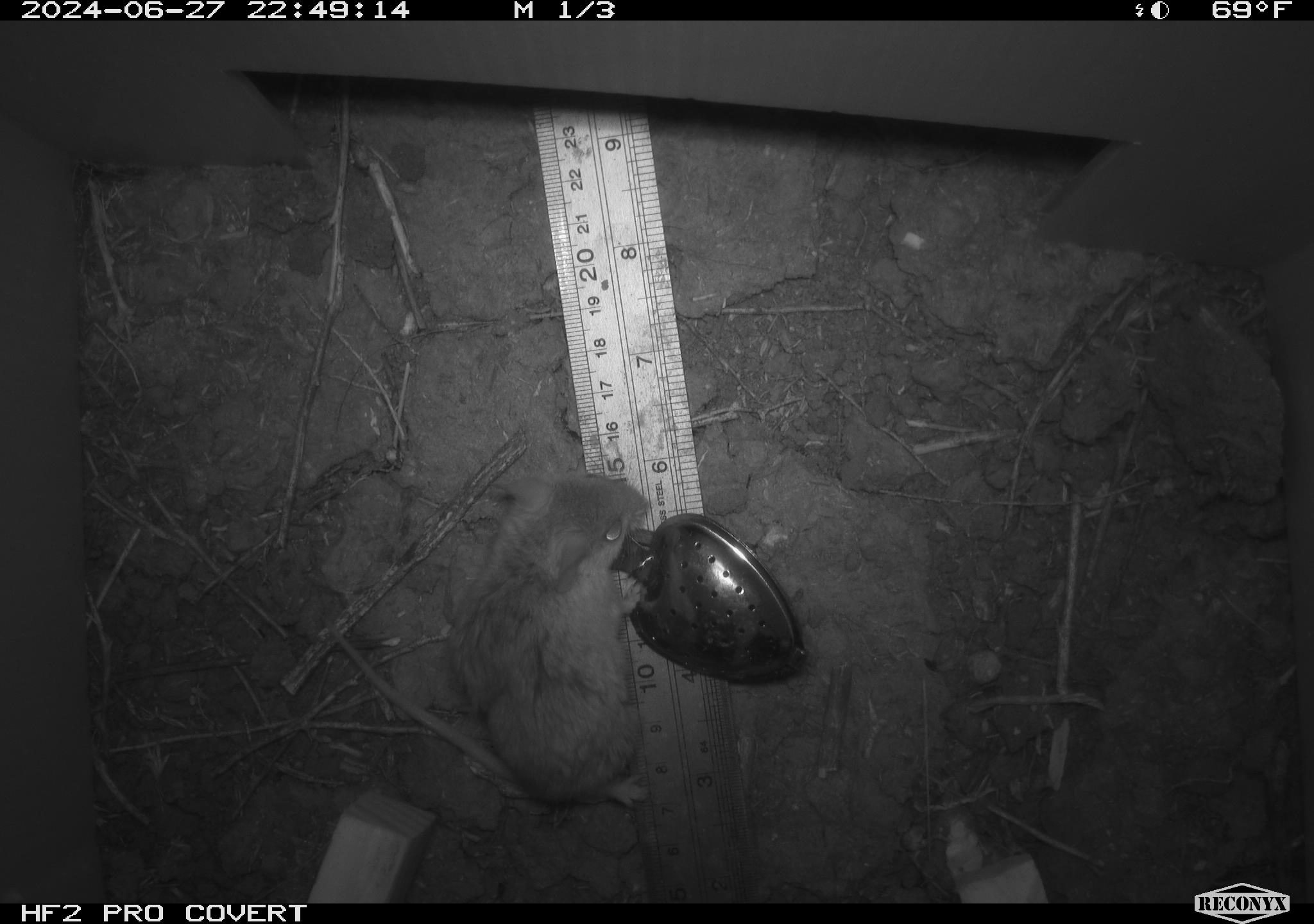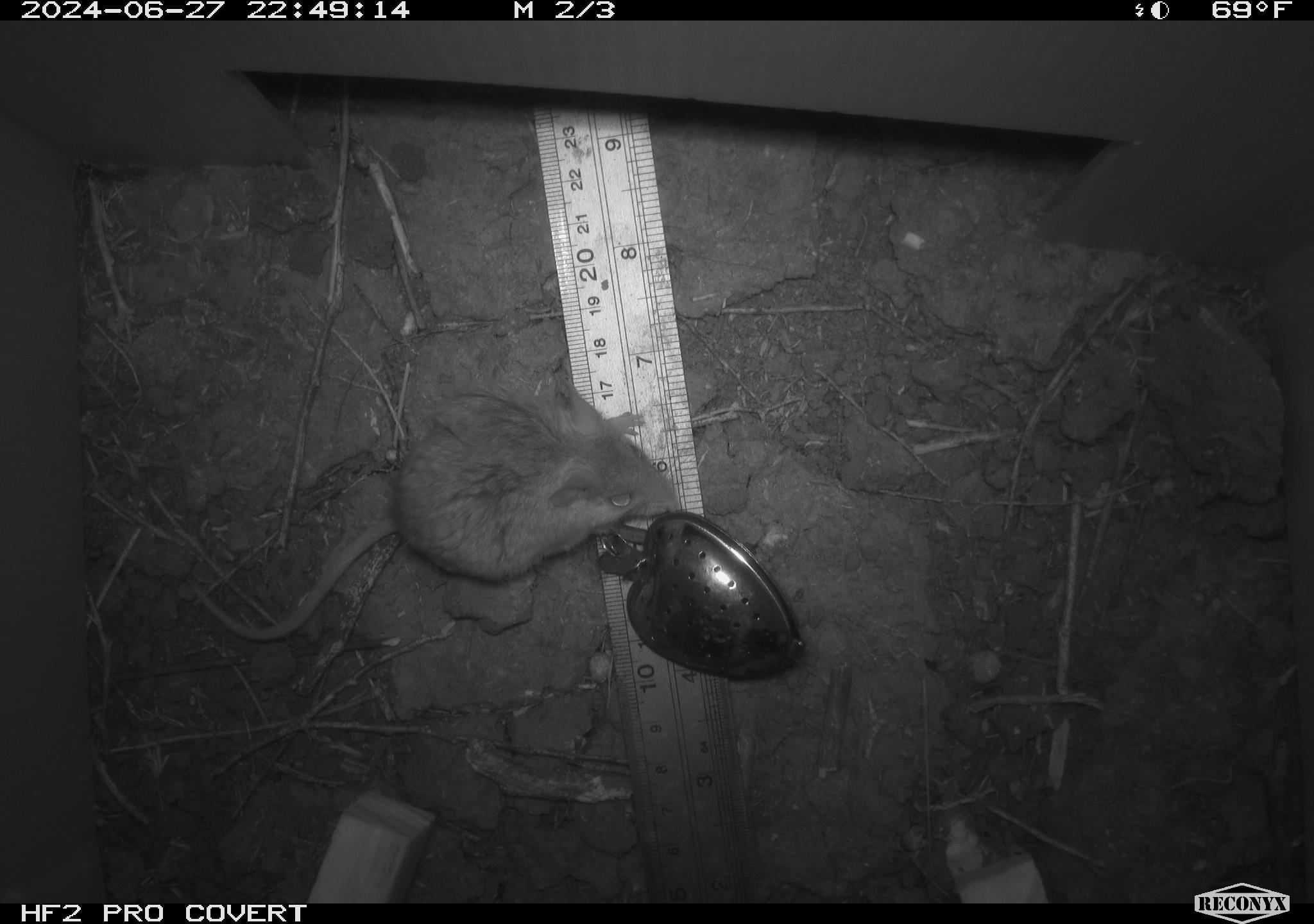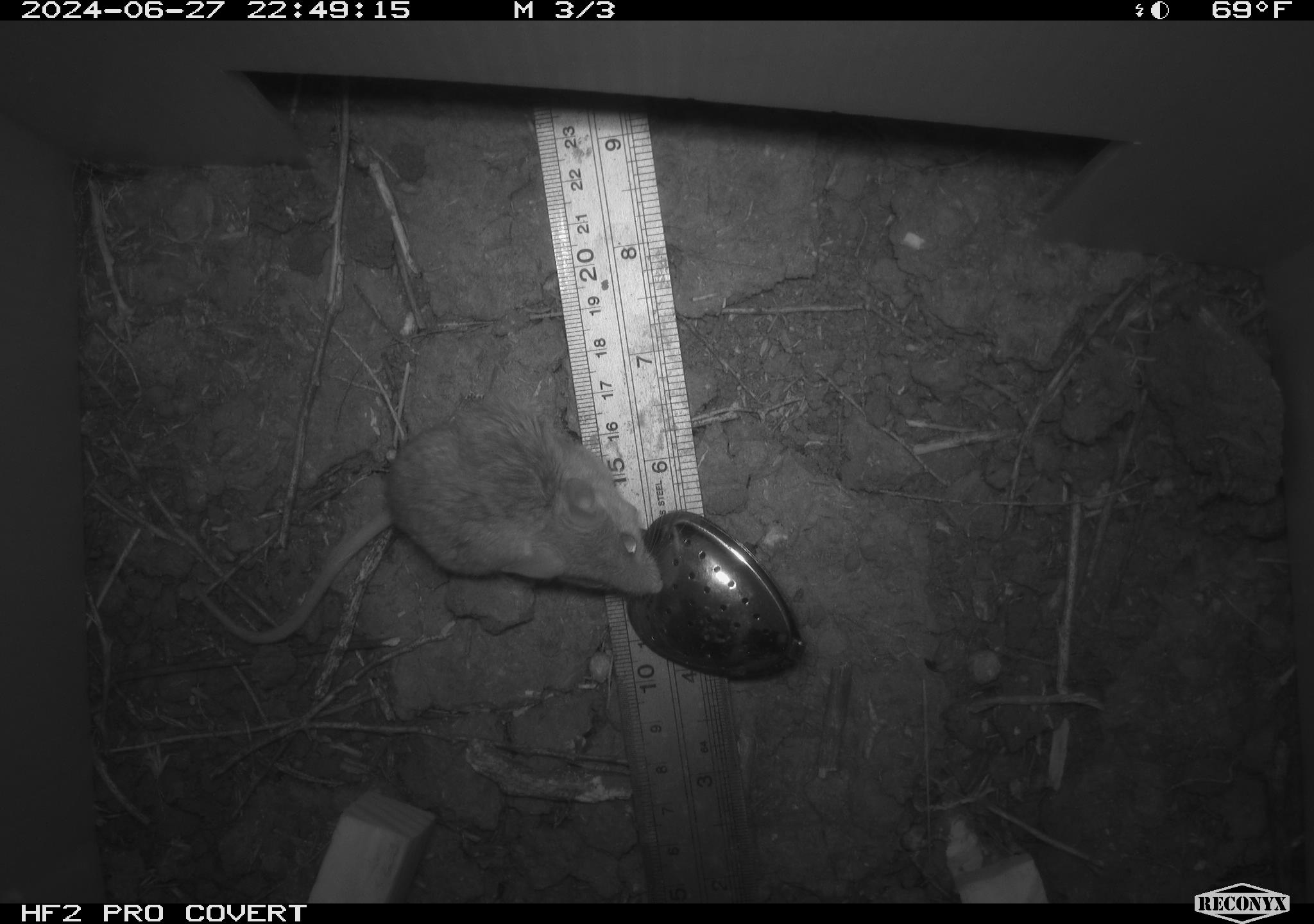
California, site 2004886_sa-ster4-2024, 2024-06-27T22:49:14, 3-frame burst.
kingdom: Animalia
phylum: Chordata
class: Mammalia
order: Rodentia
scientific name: Rodentia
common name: mouse species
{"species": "mouse species (Rodentia)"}